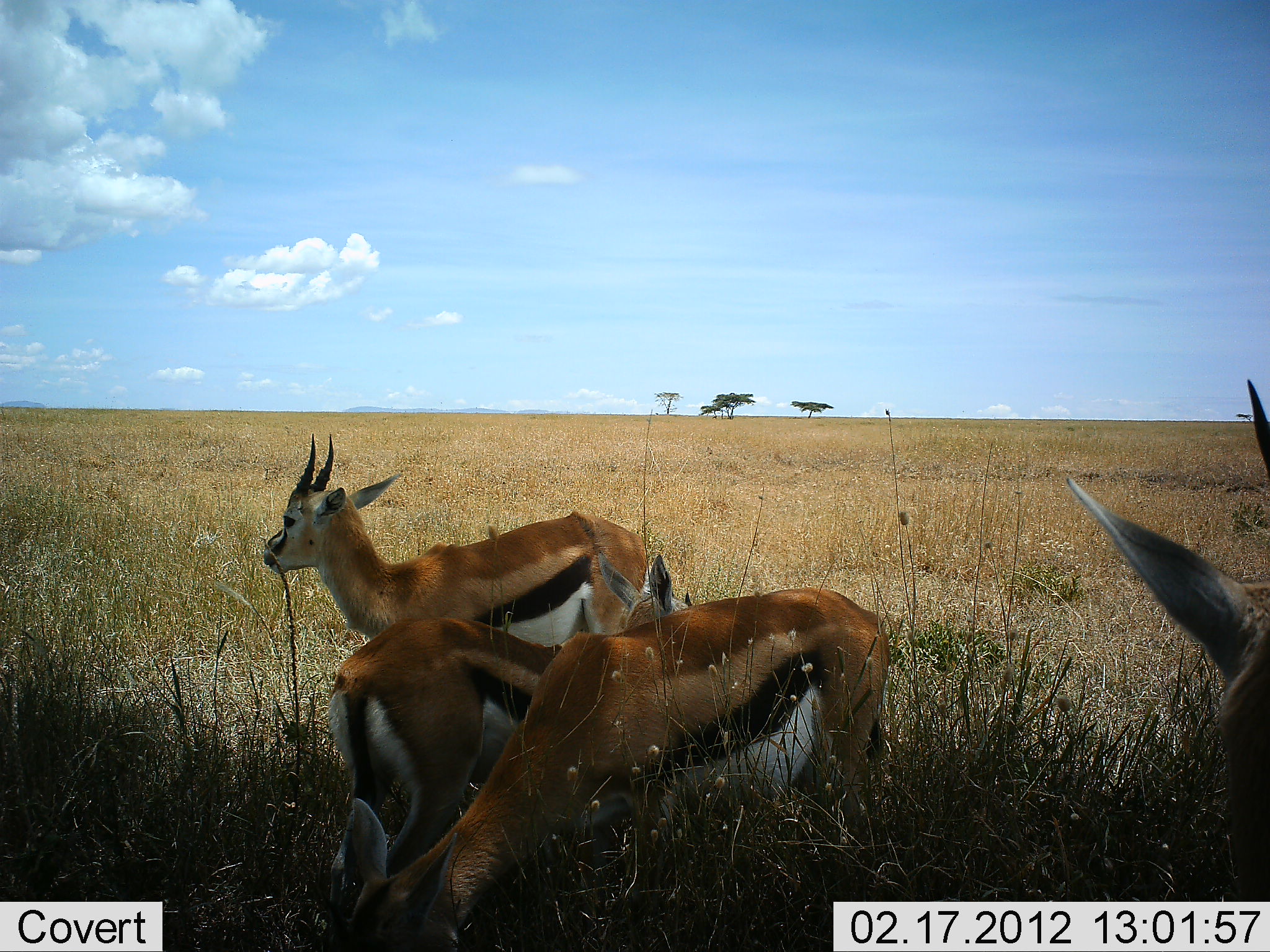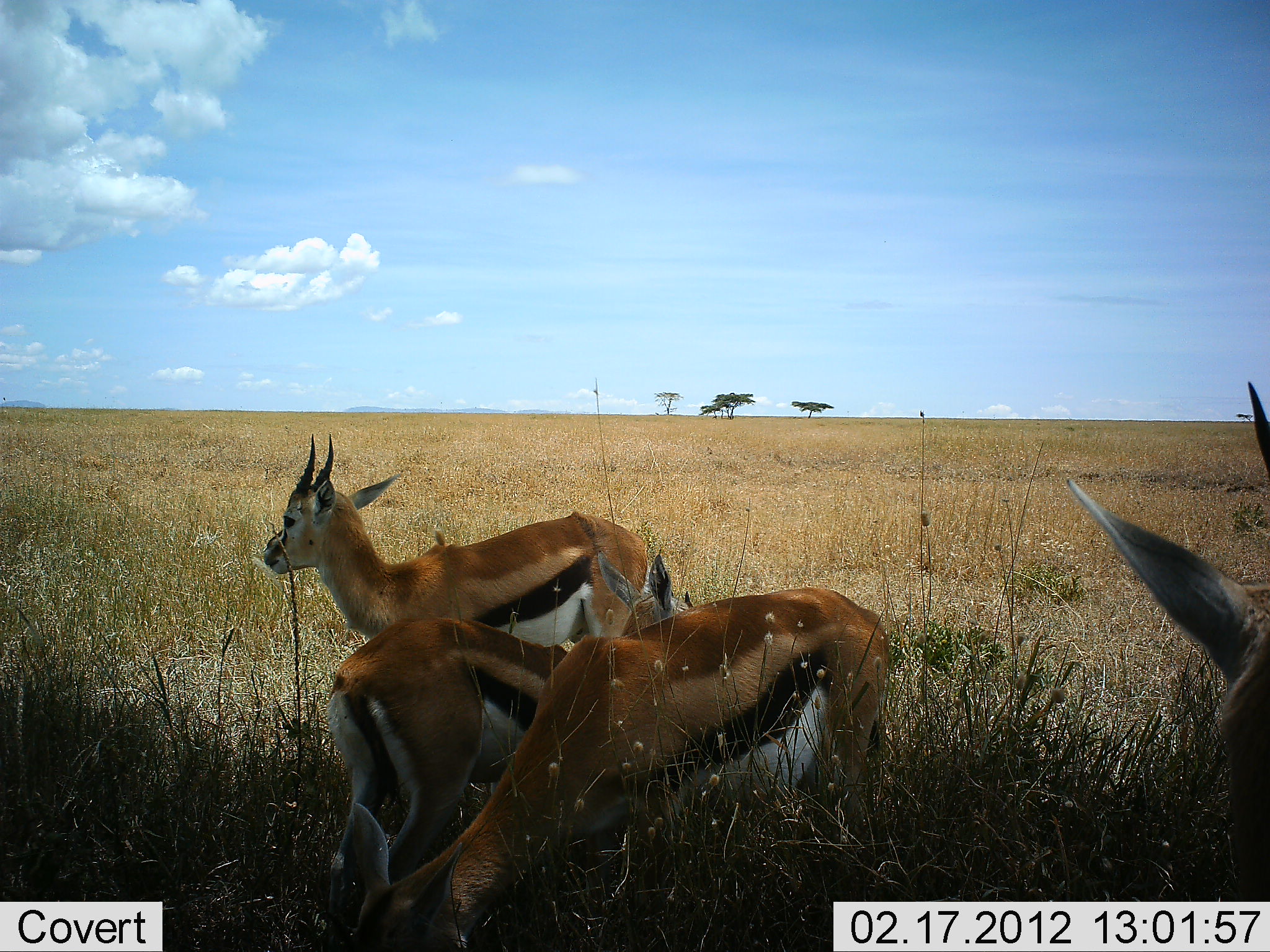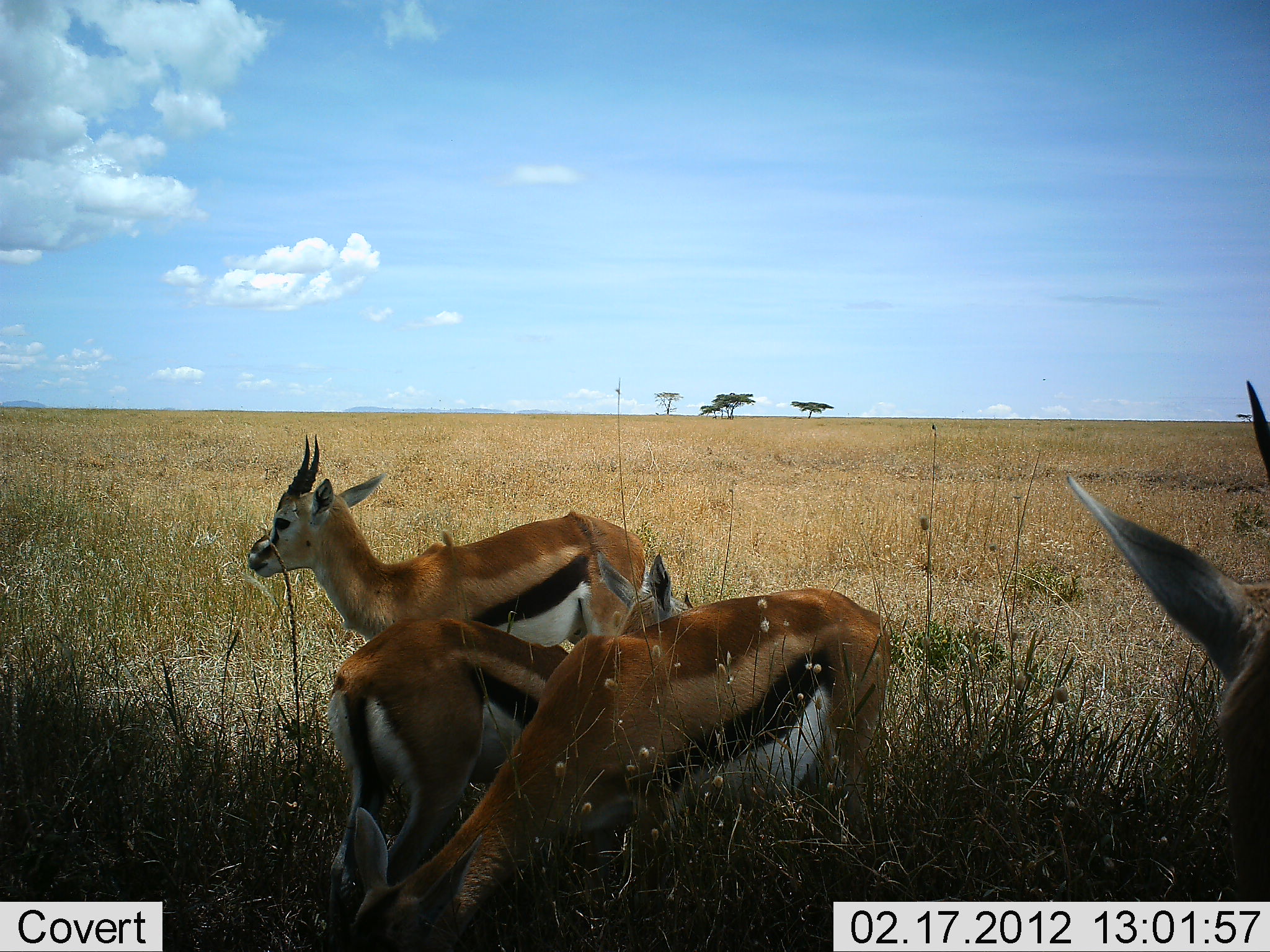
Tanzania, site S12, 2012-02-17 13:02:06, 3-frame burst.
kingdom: Animalia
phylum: Chordata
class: Mammalia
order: Artiodactyla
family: Bovidae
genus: Eudorcas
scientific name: Eudorcas thomsonii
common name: thomson's gazelle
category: gazellethomsons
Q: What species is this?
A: Gazellethomsons (thomson's gazelle) (Eudorcas thomsonii).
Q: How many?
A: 4.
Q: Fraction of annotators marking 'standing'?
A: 81%.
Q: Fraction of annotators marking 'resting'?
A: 0%.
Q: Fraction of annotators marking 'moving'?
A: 0%.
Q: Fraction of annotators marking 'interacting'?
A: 0%.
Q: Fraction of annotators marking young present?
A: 12%.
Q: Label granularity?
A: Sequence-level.